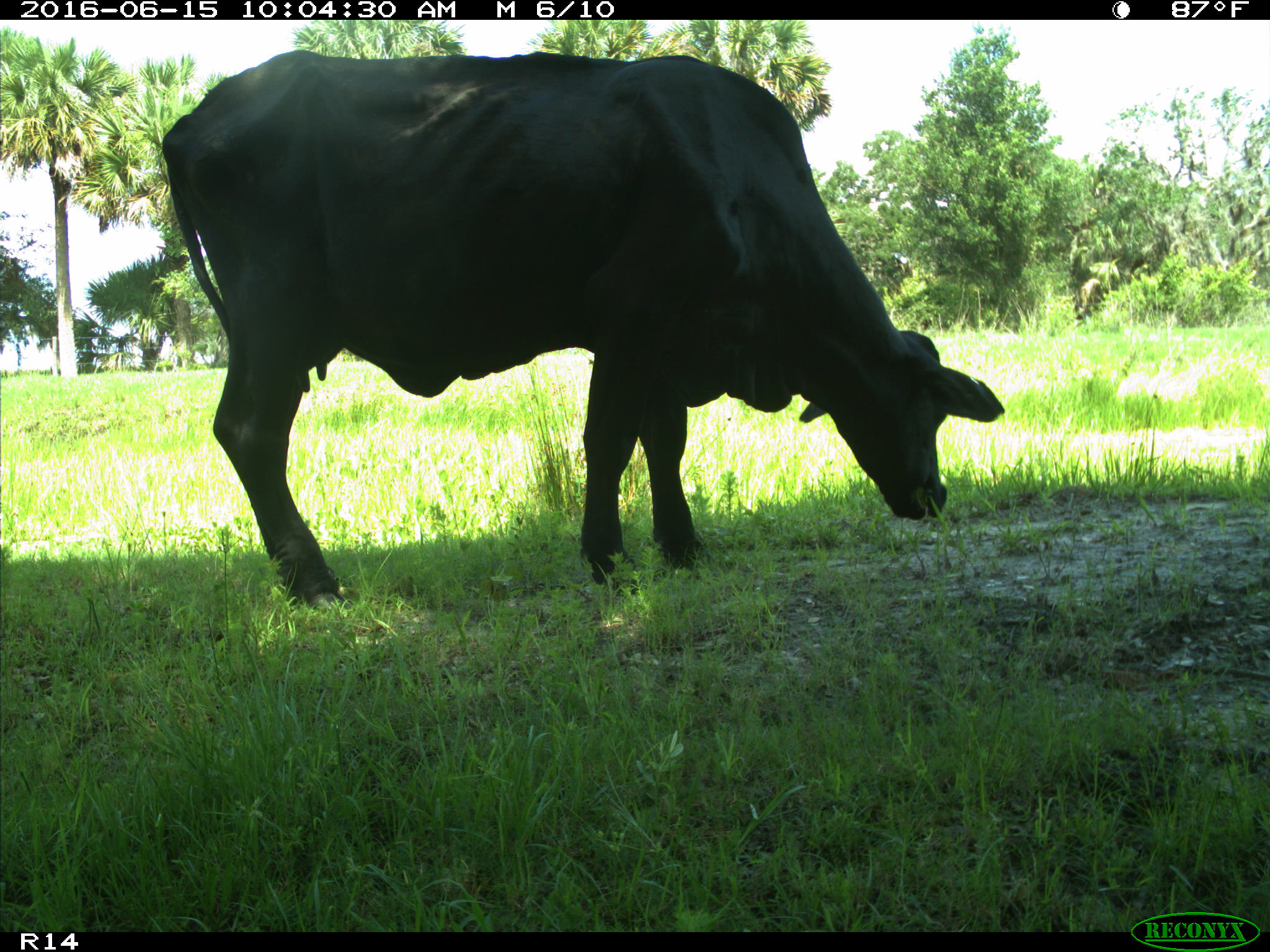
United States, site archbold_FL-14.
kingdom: Animalia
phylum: Chordata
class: Mammalia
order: Artiodactyla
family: Bovidae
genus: Bos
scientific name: Bos taurus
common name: domestic cow